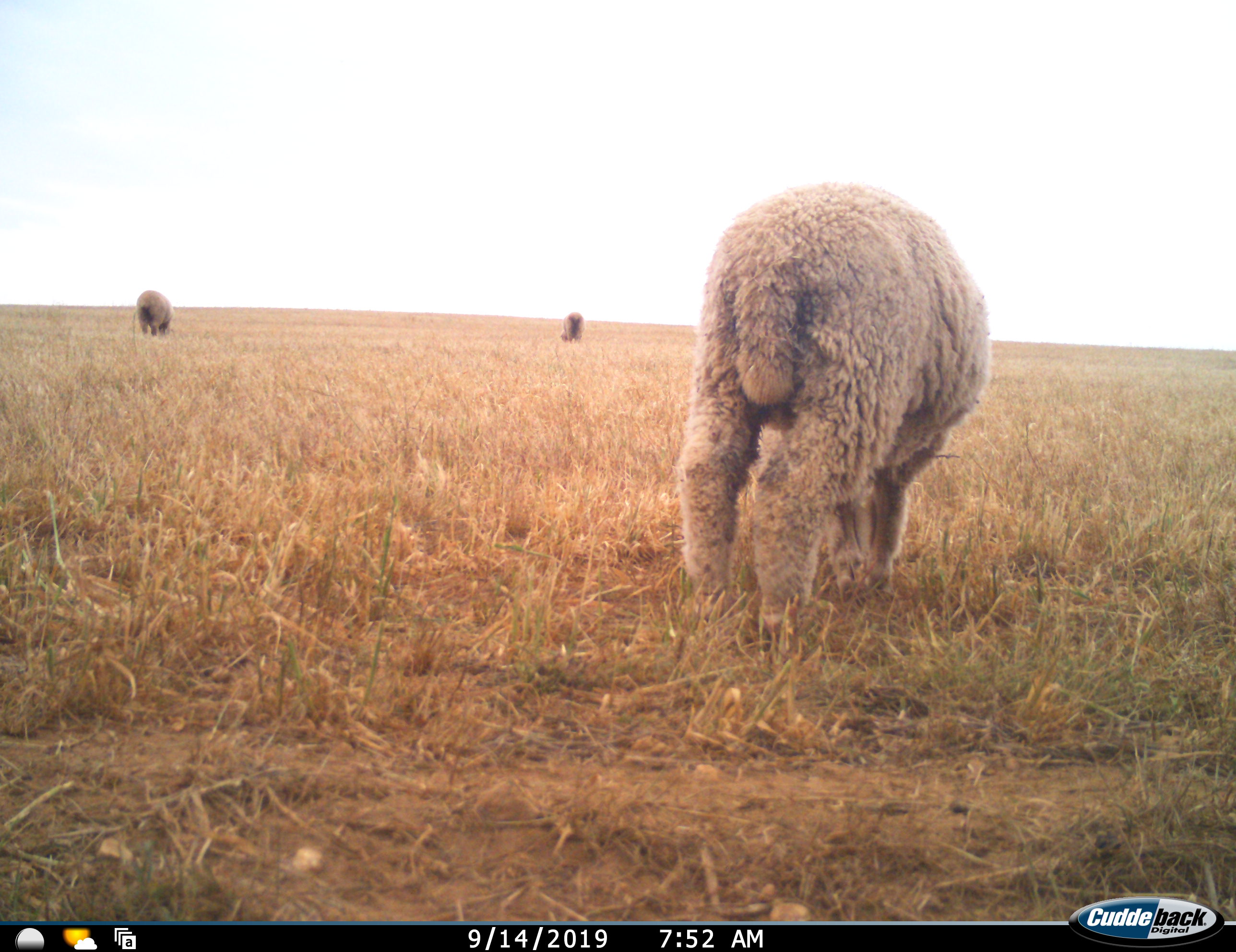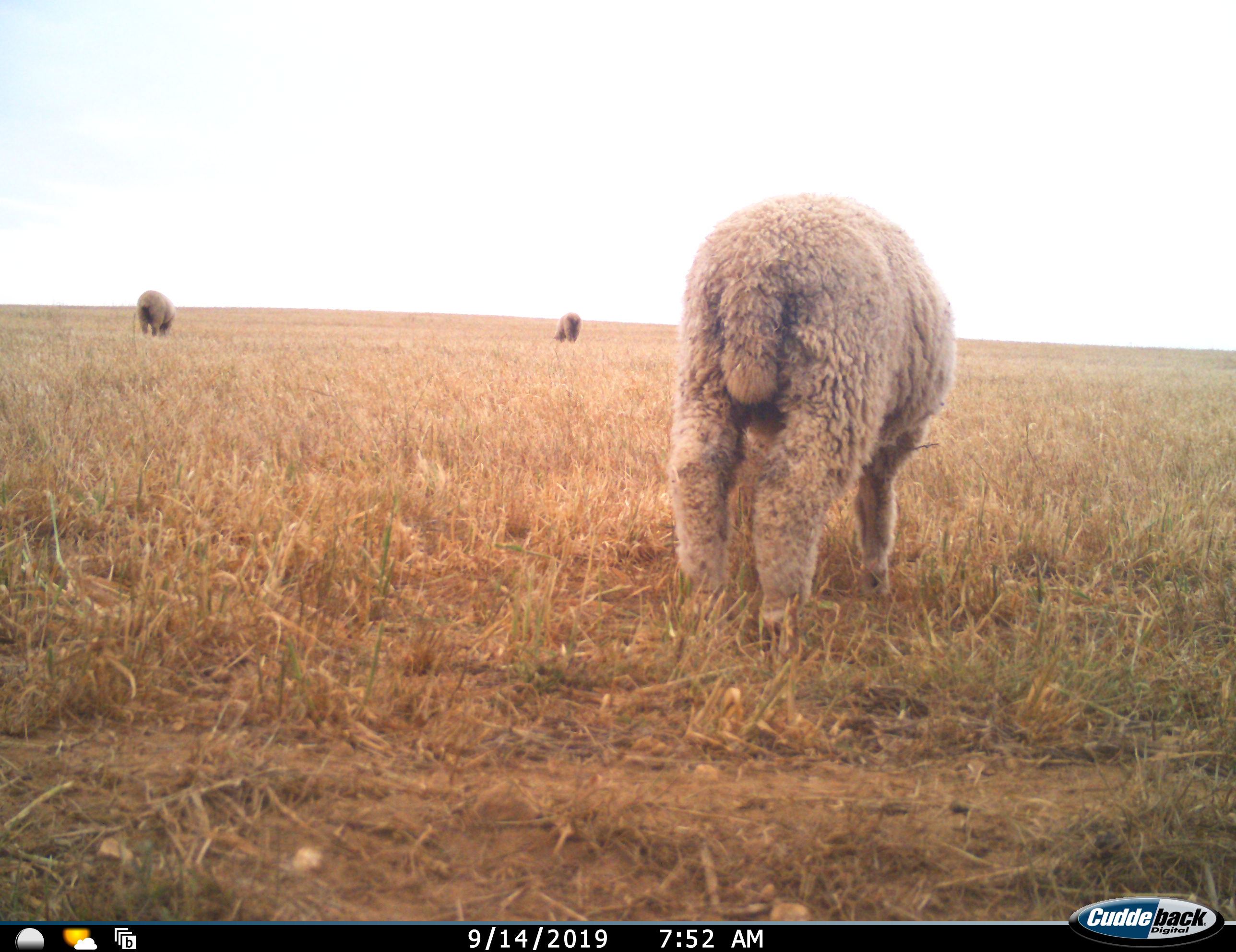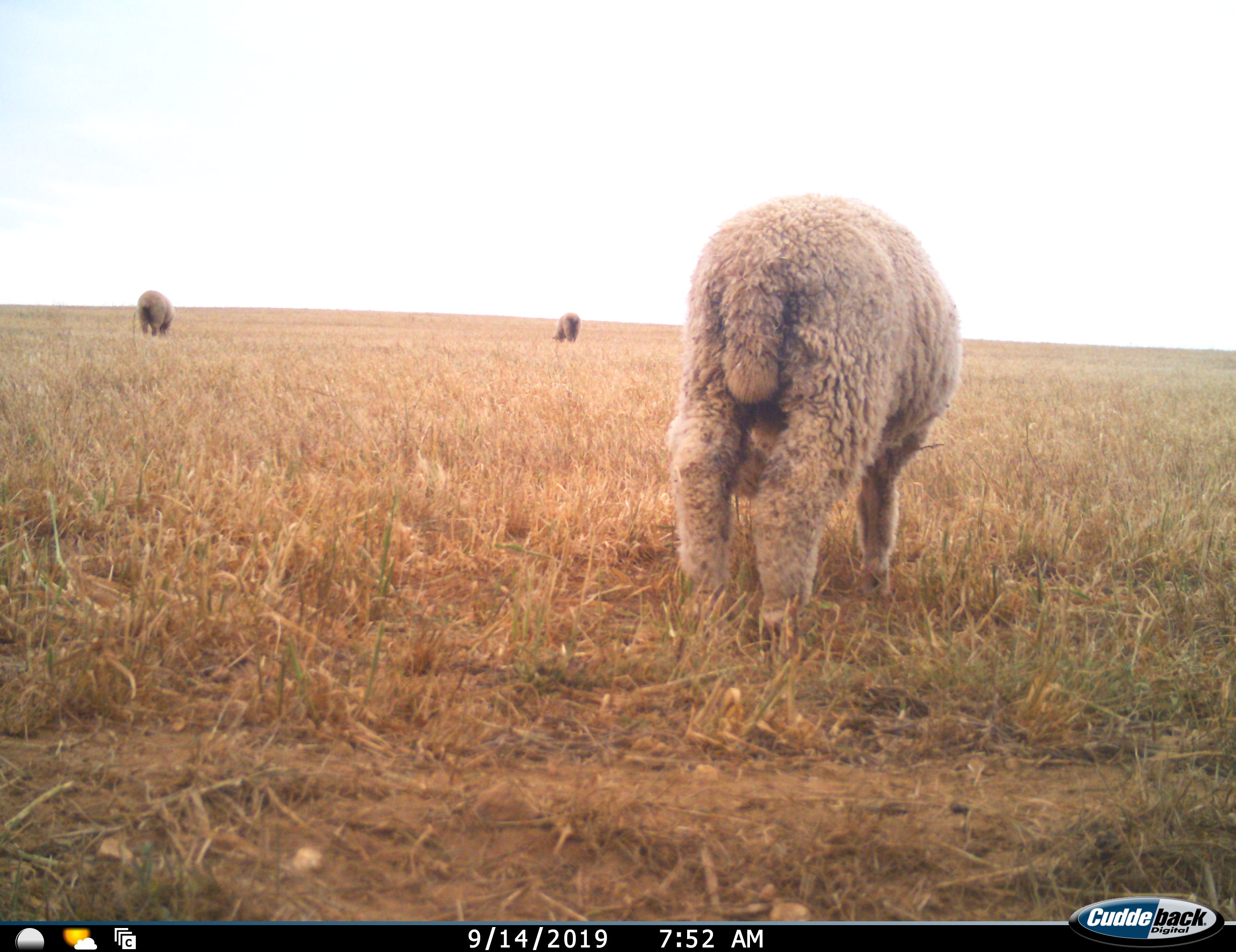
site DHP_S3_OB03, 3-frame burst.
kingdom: Animalia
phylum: Chordata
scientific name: Vertebrata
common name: domestic animal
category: domesticanimal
Domesticanimal (domestic animal) (Vertebrata), count 3. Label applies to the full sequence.